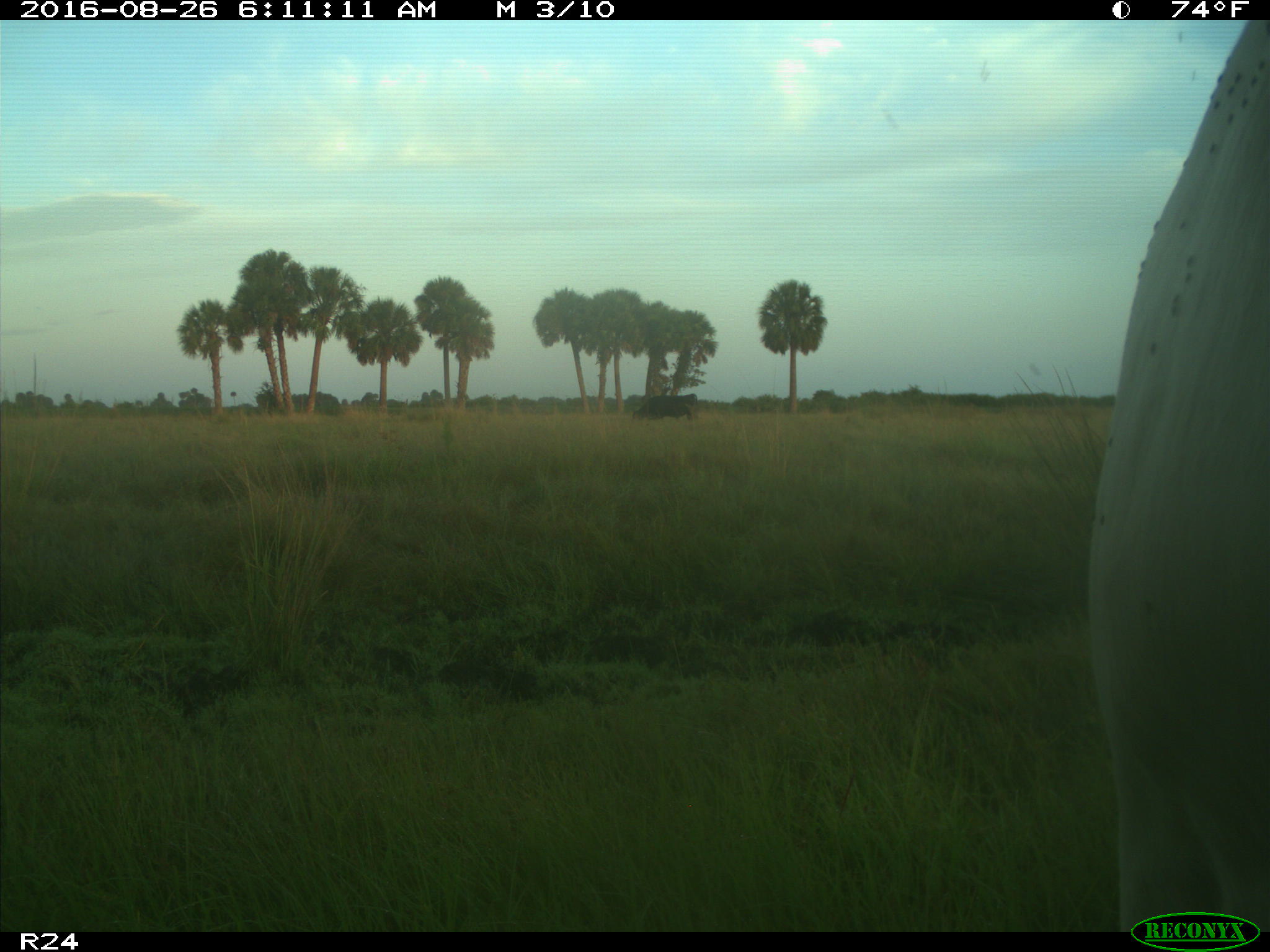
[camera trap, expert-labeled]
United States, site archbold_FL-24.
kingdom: Animalia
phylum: Chordata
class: Mammalia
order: Artiodactyla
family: Bovidae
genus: Bos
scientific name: Bos taurus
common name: domestic cow